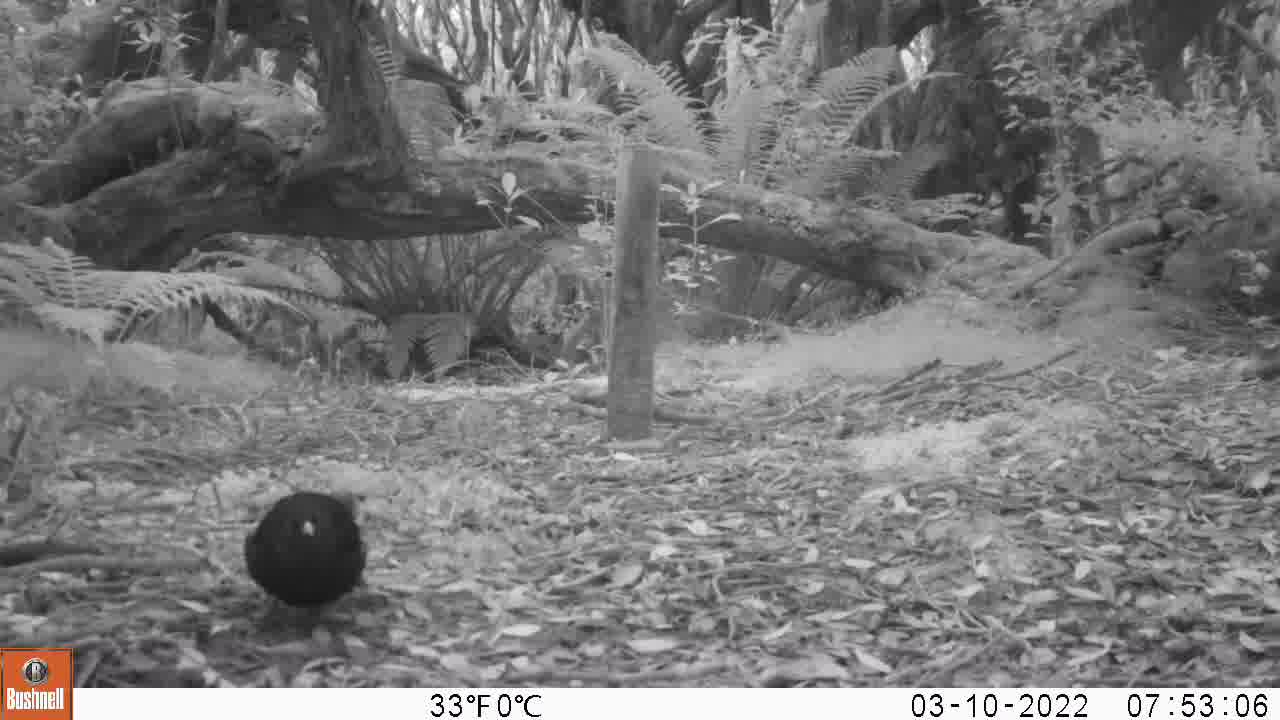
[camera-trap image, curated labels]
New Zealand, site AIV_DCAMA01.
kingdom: Animalia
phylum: Chordata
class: Aves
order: Passeriformes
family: Turdidae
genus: Turdus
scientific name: Turdus merula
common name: eurasian blackbird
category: blackbird